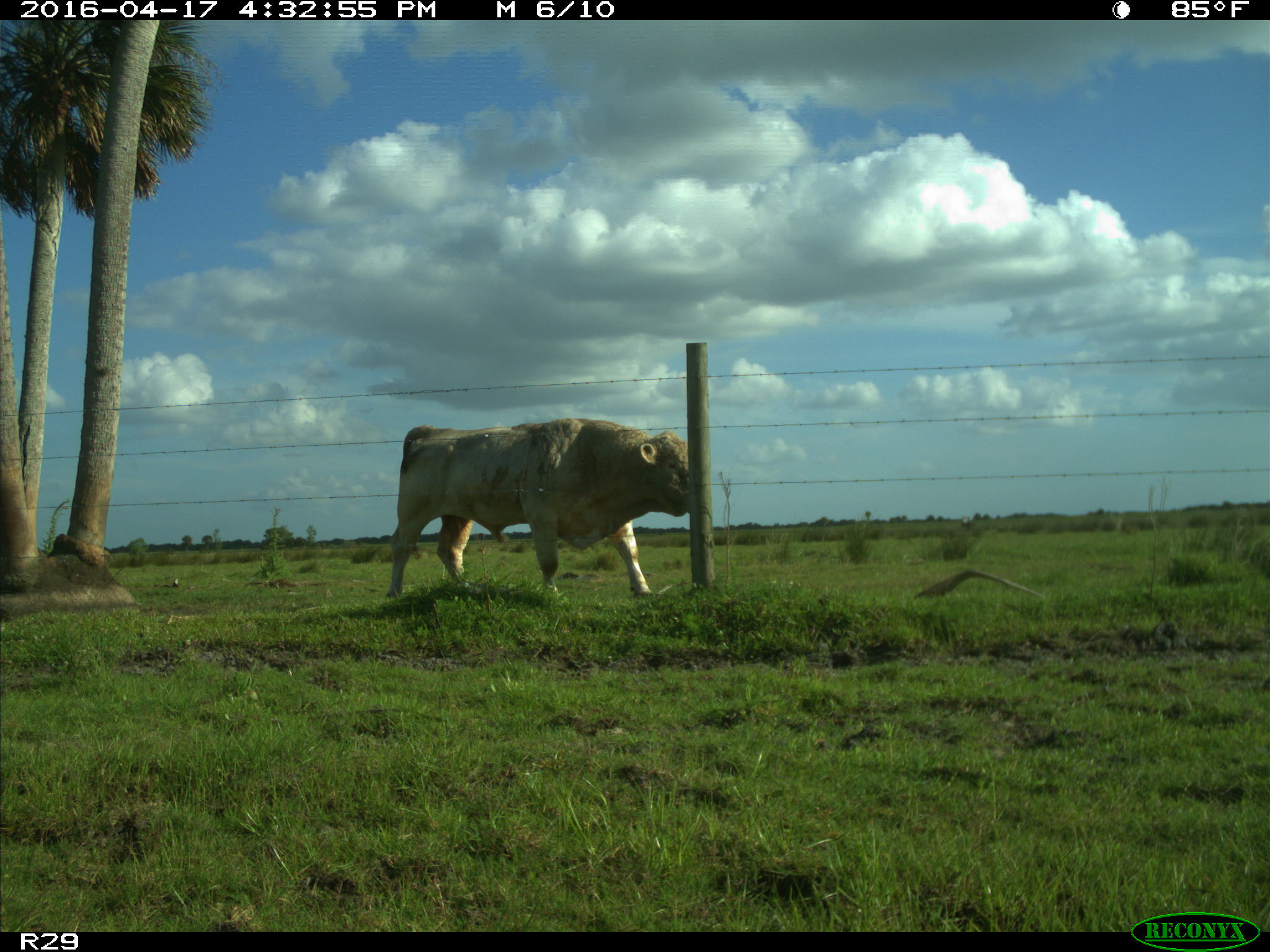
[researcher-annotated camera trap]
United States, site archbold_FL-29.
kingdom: Animalia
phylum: Chordata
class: Mammalia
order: Artiodactyla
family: Bovidae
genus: Bos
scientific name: Bos taurus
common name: domestic cow